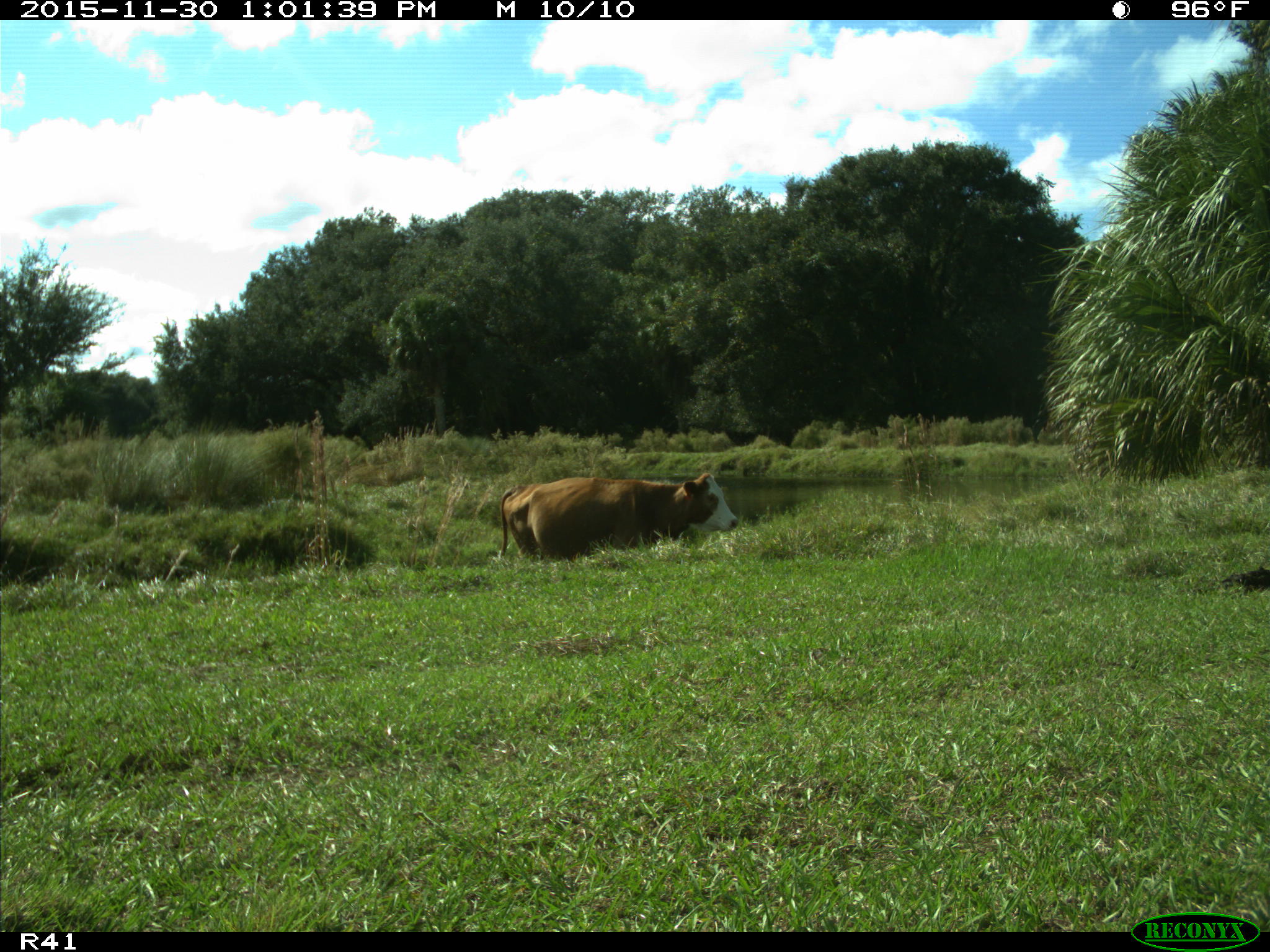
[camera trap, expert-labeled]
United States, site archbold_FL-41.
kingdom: Animalia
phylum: Chordata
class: Mammalia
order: Artiodactyla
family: Bovidae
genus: Bos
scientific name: Bos taurus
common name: domestic cow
Bos taurus (domestic cow).